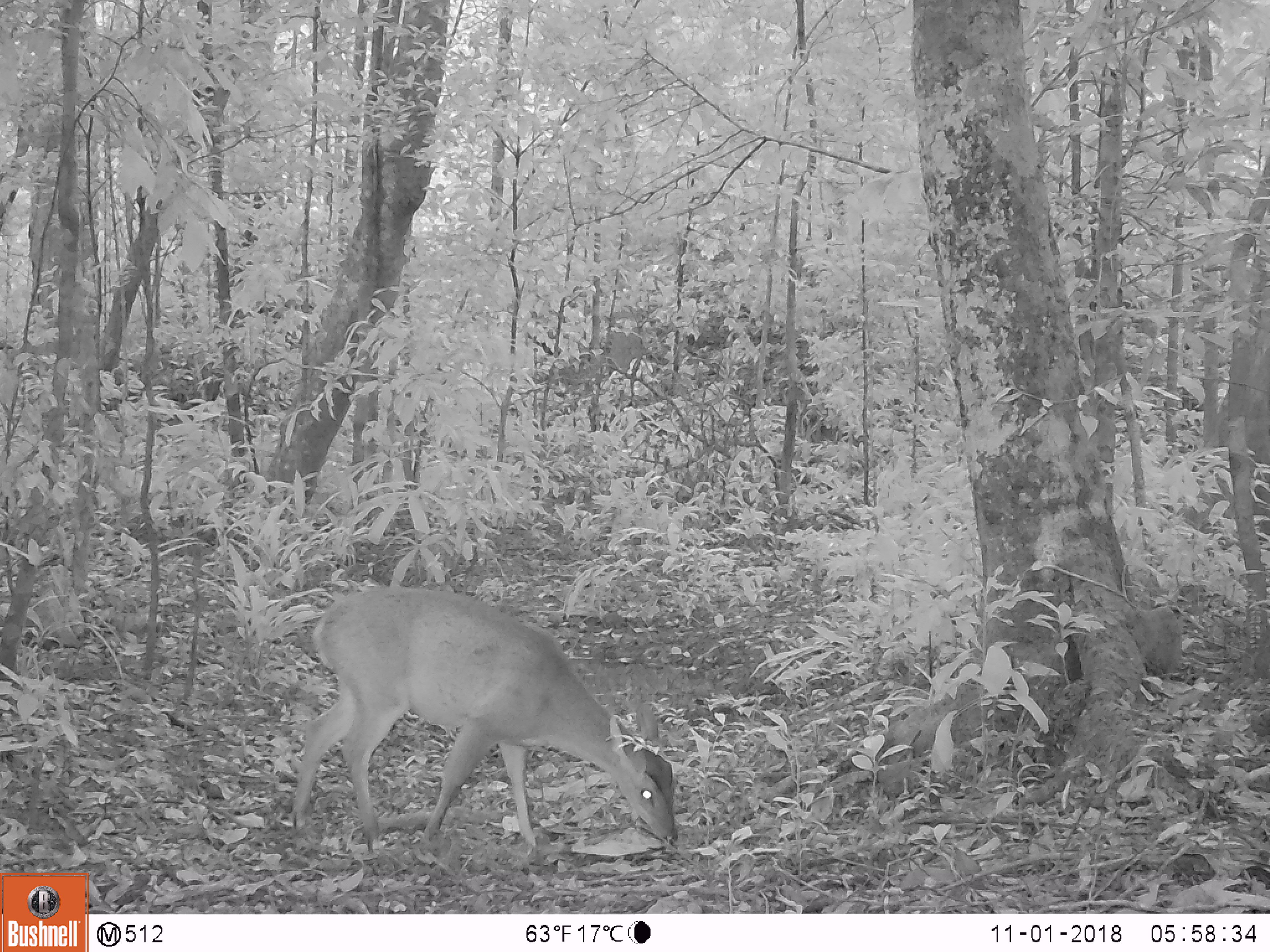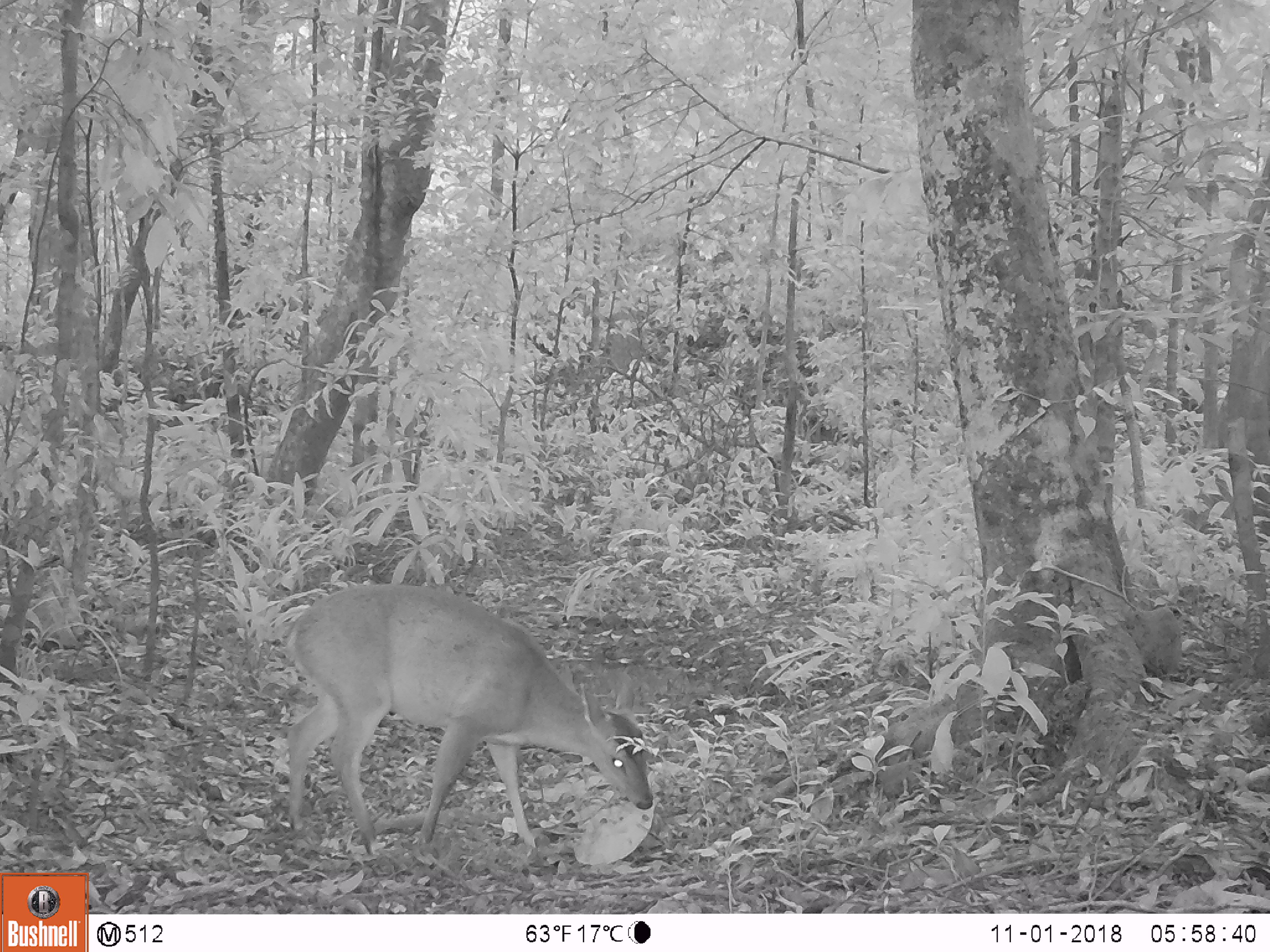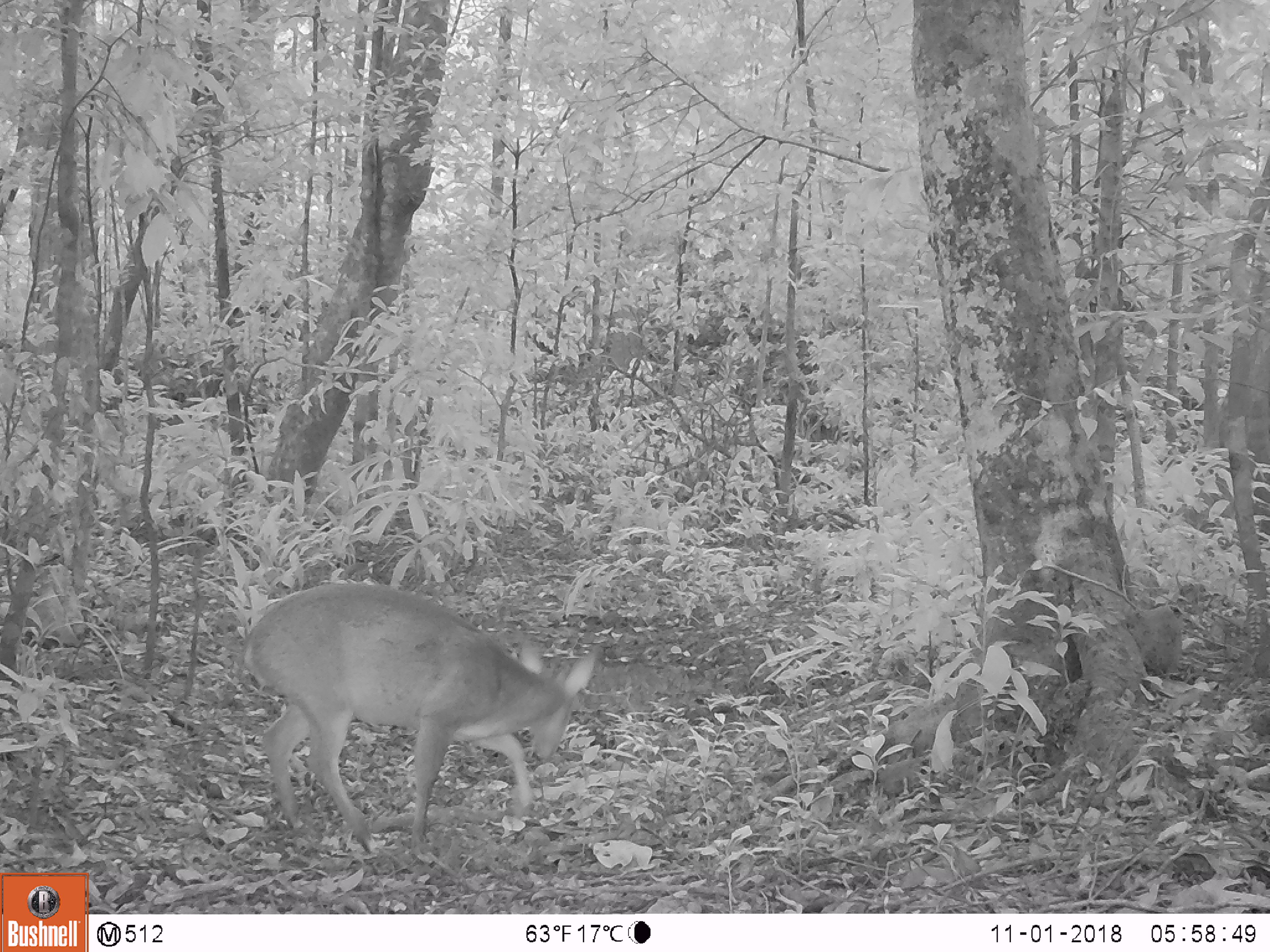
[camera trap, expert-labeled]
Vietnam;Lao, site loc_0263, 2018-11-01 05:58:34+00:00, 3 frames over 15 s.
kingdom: Animalia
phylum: Chordata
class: Mammalia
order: Artiodactyla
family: Cervidae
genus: Muntiacus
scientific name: Muntiacus vuquangensis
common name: large-antlered muntjac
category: large antlered muntjac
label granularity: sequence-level